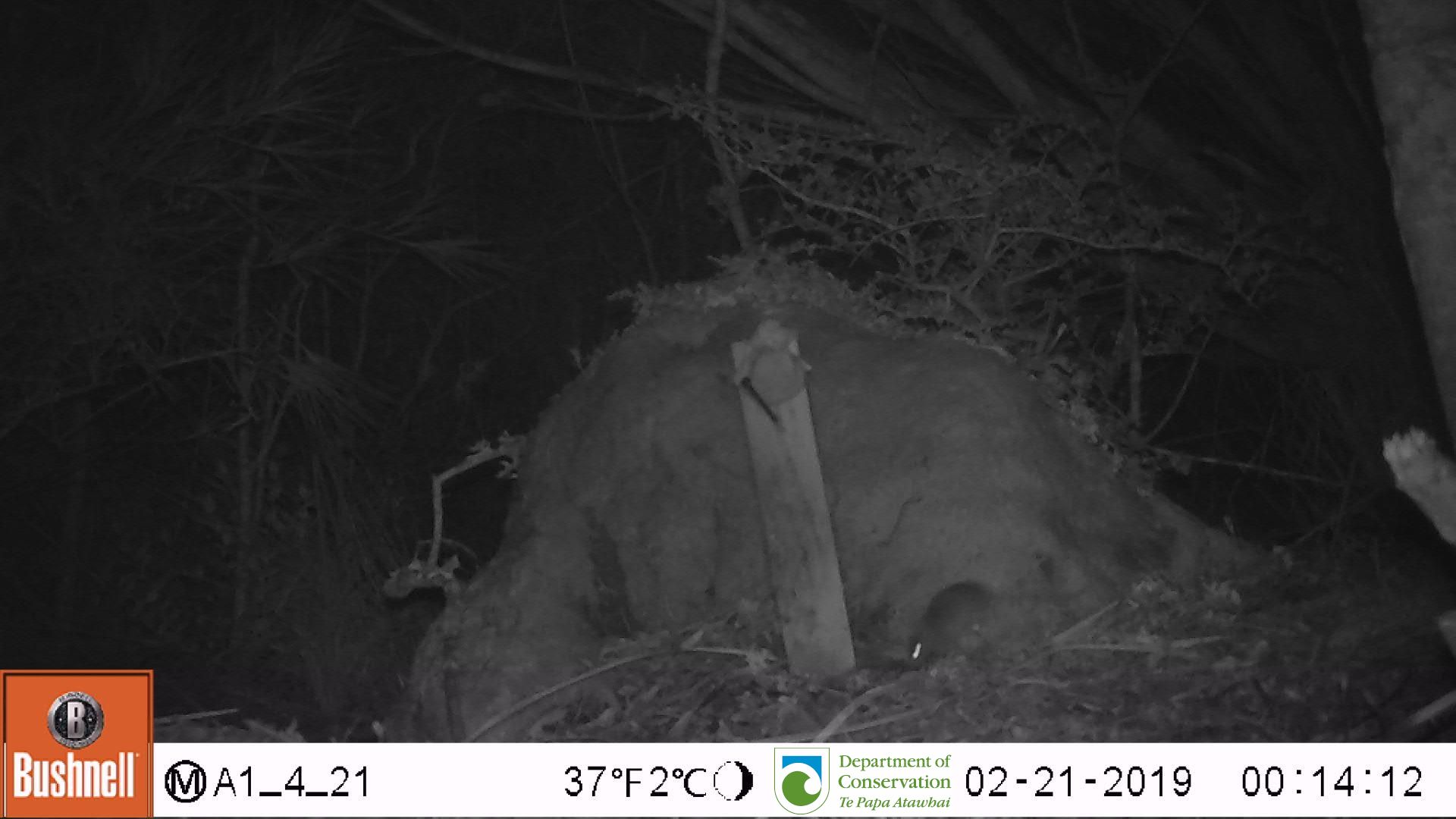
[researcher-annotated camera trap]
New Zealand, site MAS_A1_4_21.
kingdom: Animalia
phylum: Chordata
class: Mammalia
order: Rodentia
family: Muridae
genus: Mus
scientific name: Mus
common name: mouse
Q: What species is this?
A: Mouse (Mus).